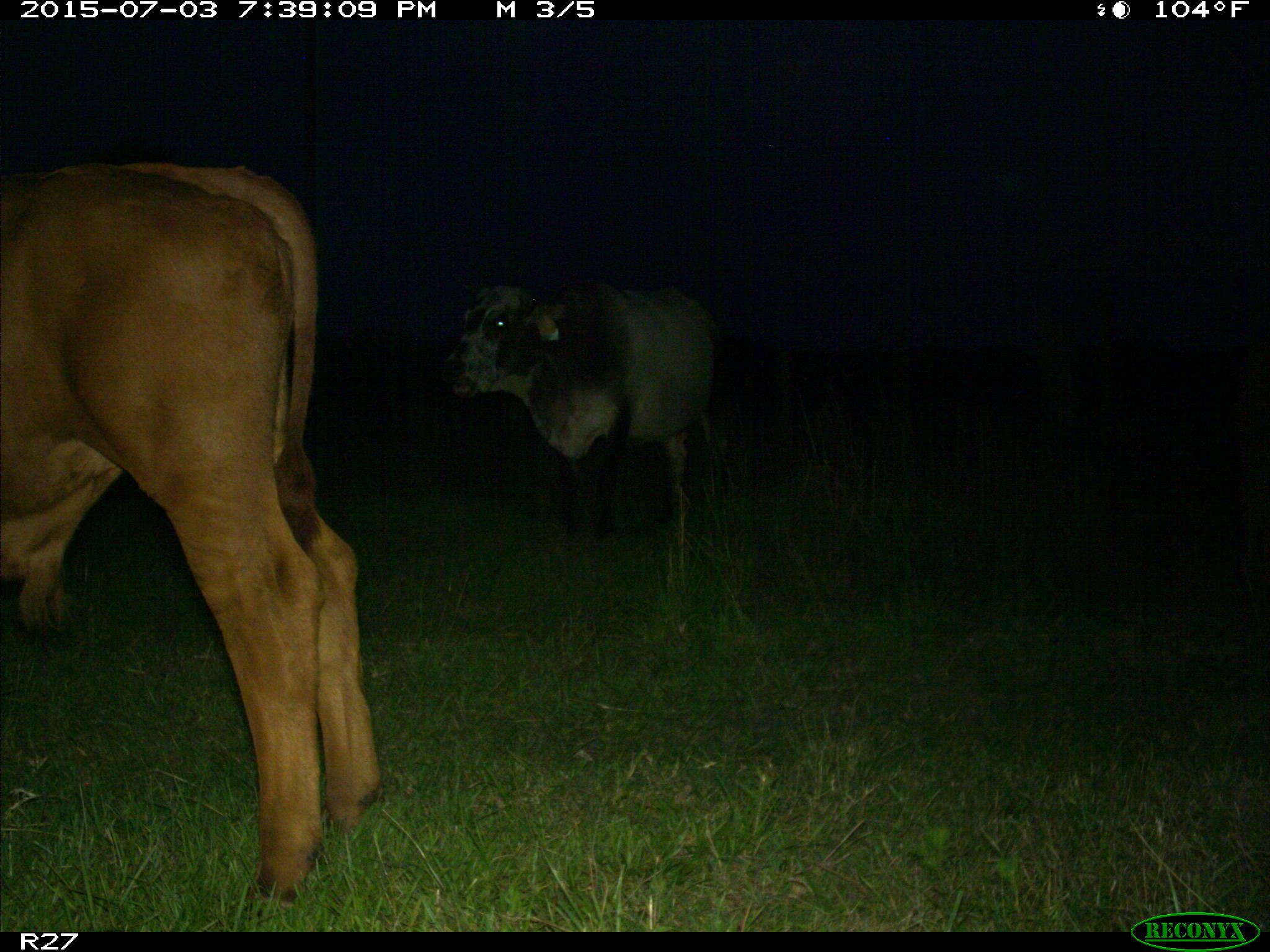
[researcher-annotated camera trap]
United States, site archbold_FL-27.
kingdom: Animalia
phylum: Chordata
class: Mammalia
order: Artiodactyla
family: Bovidae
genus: Bos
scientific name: Bos taurus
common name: domestic cow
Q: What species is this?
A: Bos taurus (domestic cow).